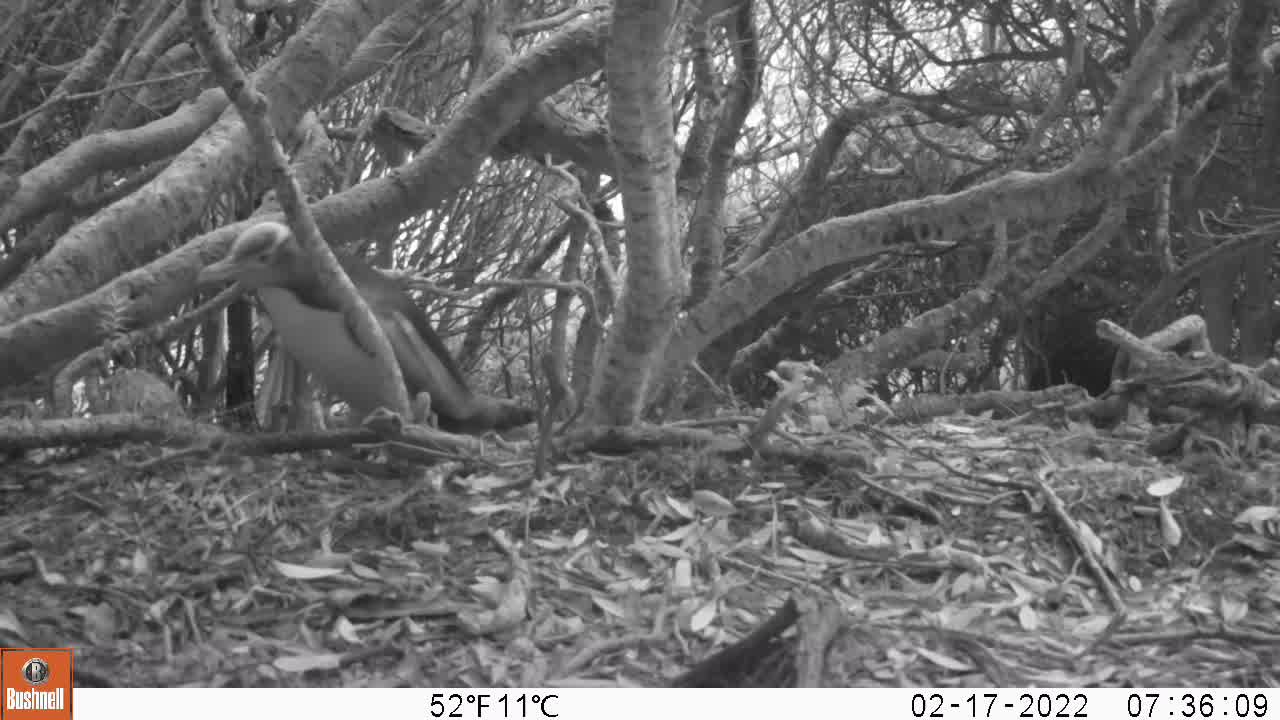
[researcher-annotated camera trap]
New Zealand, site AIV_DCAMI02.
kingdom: Animalia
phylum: Chordata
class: Aves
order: Sphenisciformes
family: Spheniscidae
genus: Megadyptes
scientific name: Megadyptes antipodes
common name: yellow-eyed penguin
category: yellow eyed penguin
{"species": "yellow eyed penguin (yellow-eyed penguin) (Megadyptes antipodes)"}